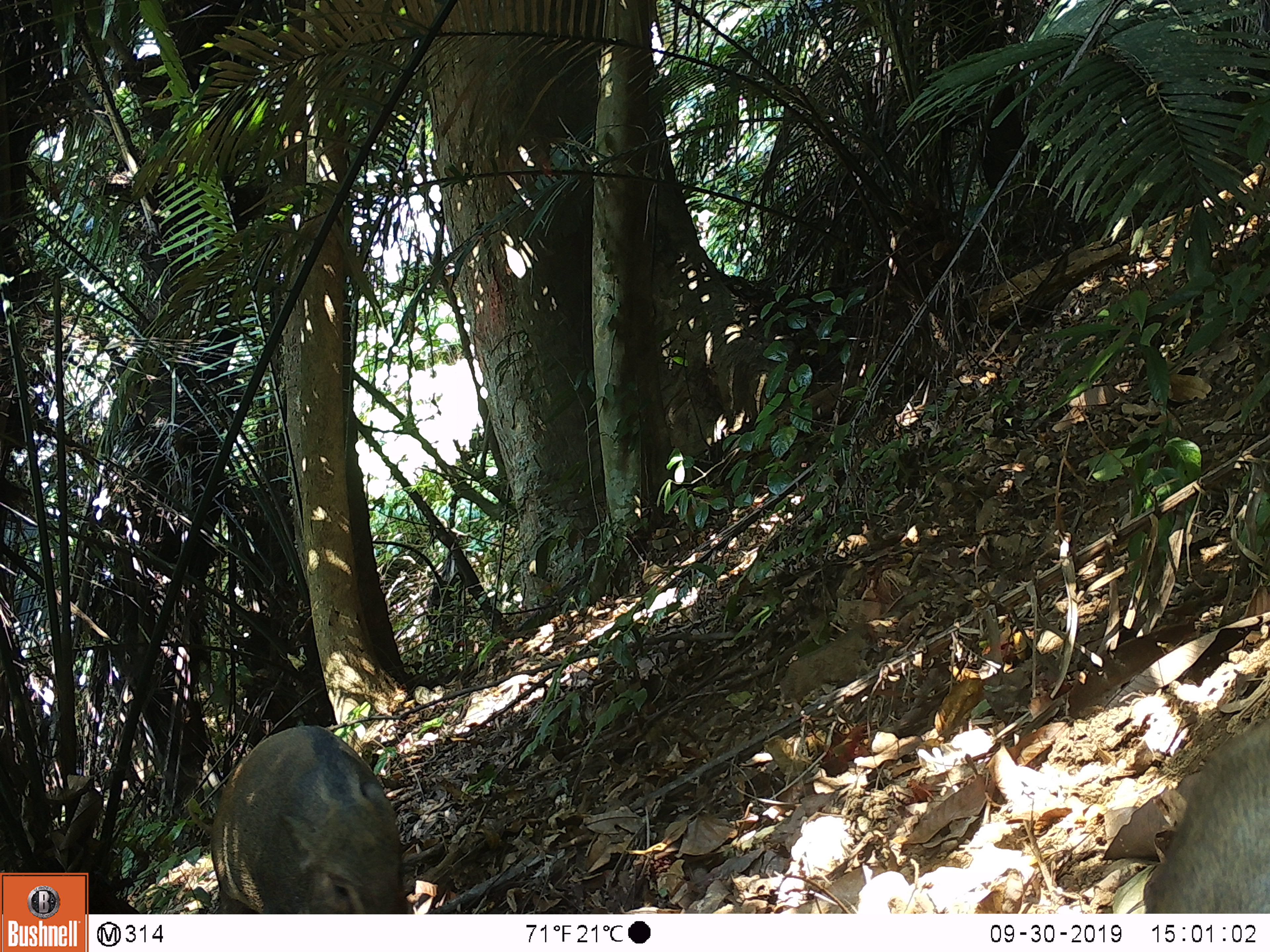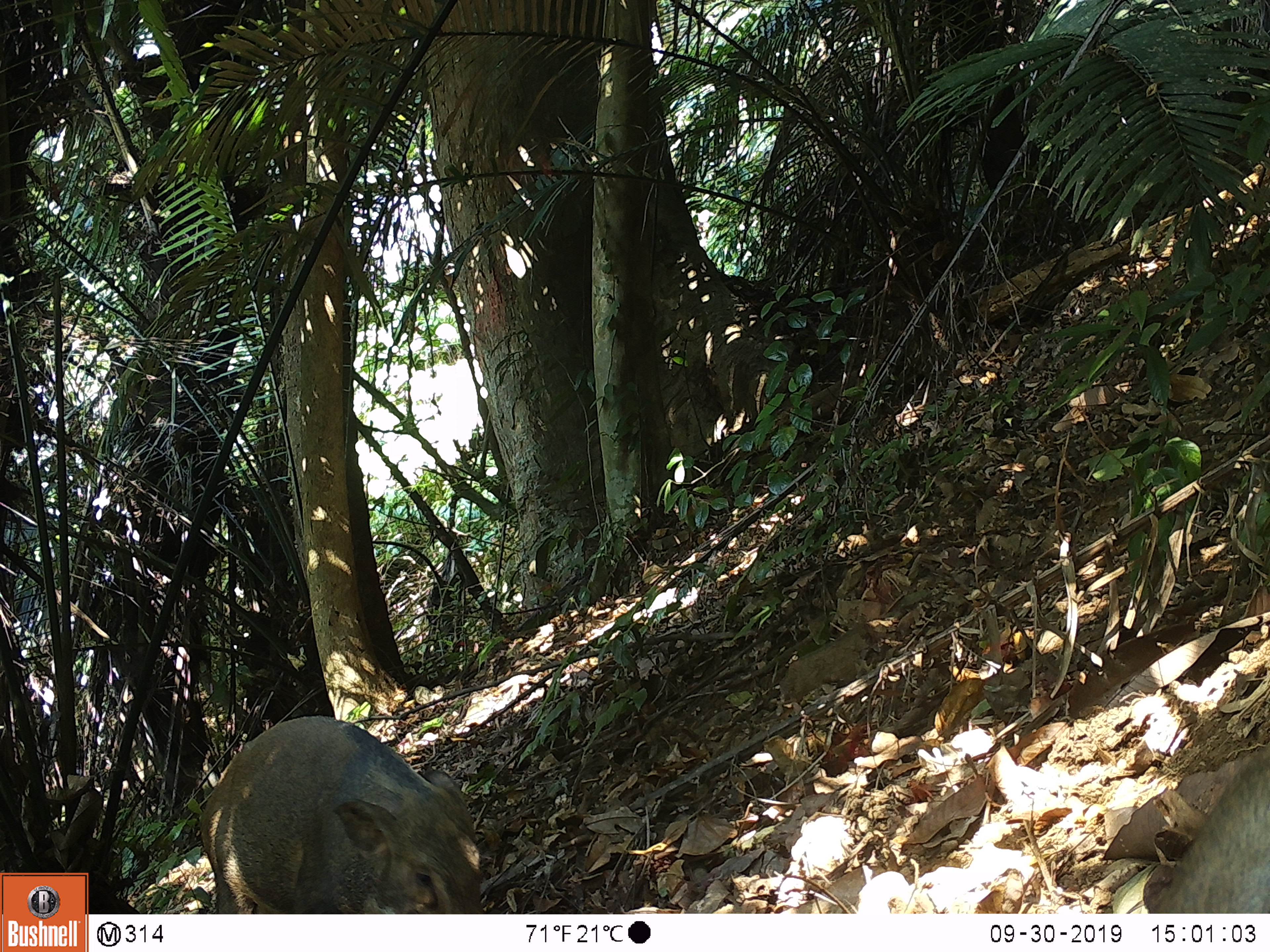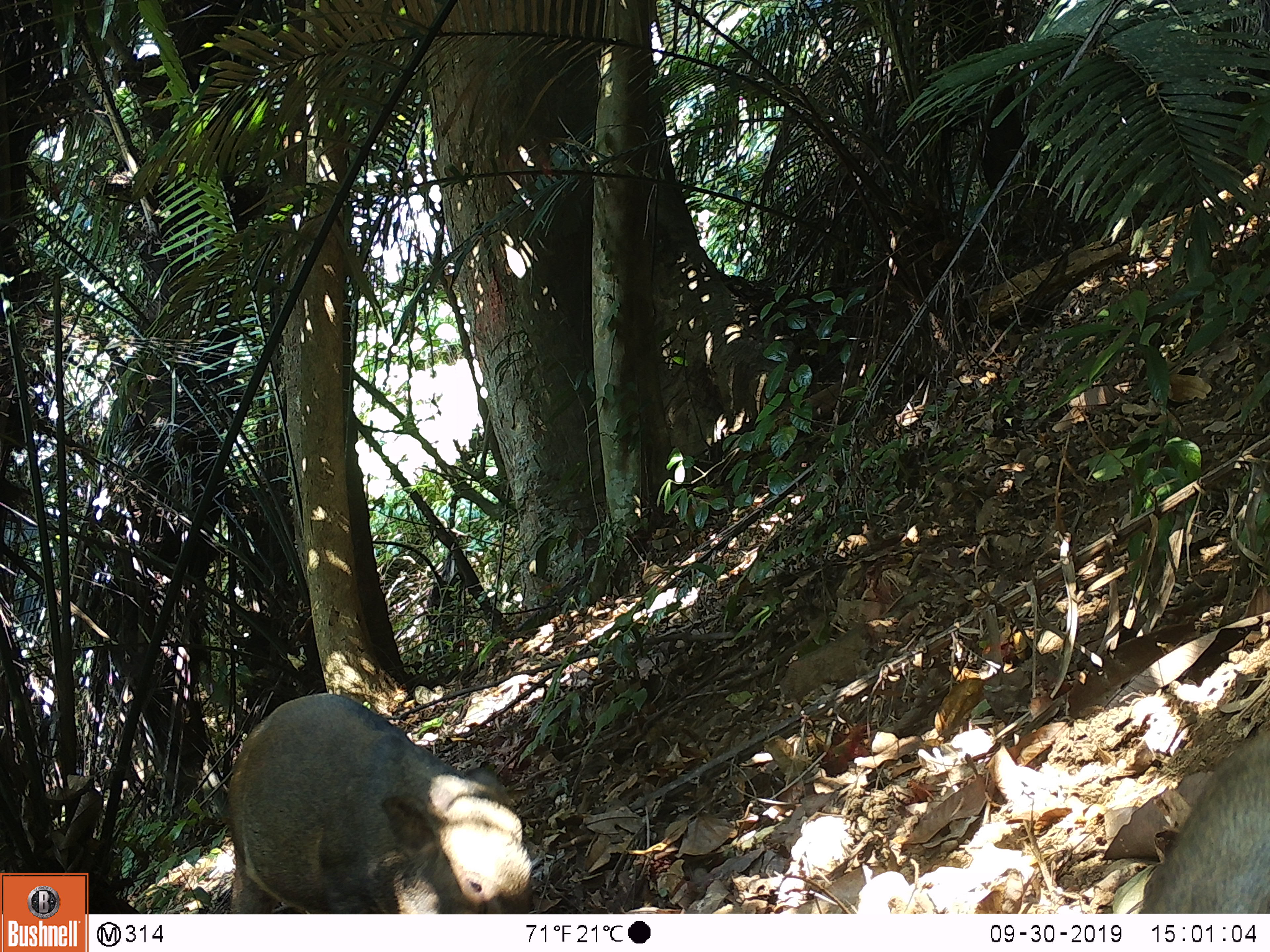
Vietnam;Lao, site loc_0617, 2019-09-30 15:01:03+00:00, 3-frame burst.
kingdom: Animalia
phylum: Chordata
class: Mammalia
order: Artiodactyla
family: Suidae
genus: Sus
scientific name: Sus scrofa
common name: eurasian wild pig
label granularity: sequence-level